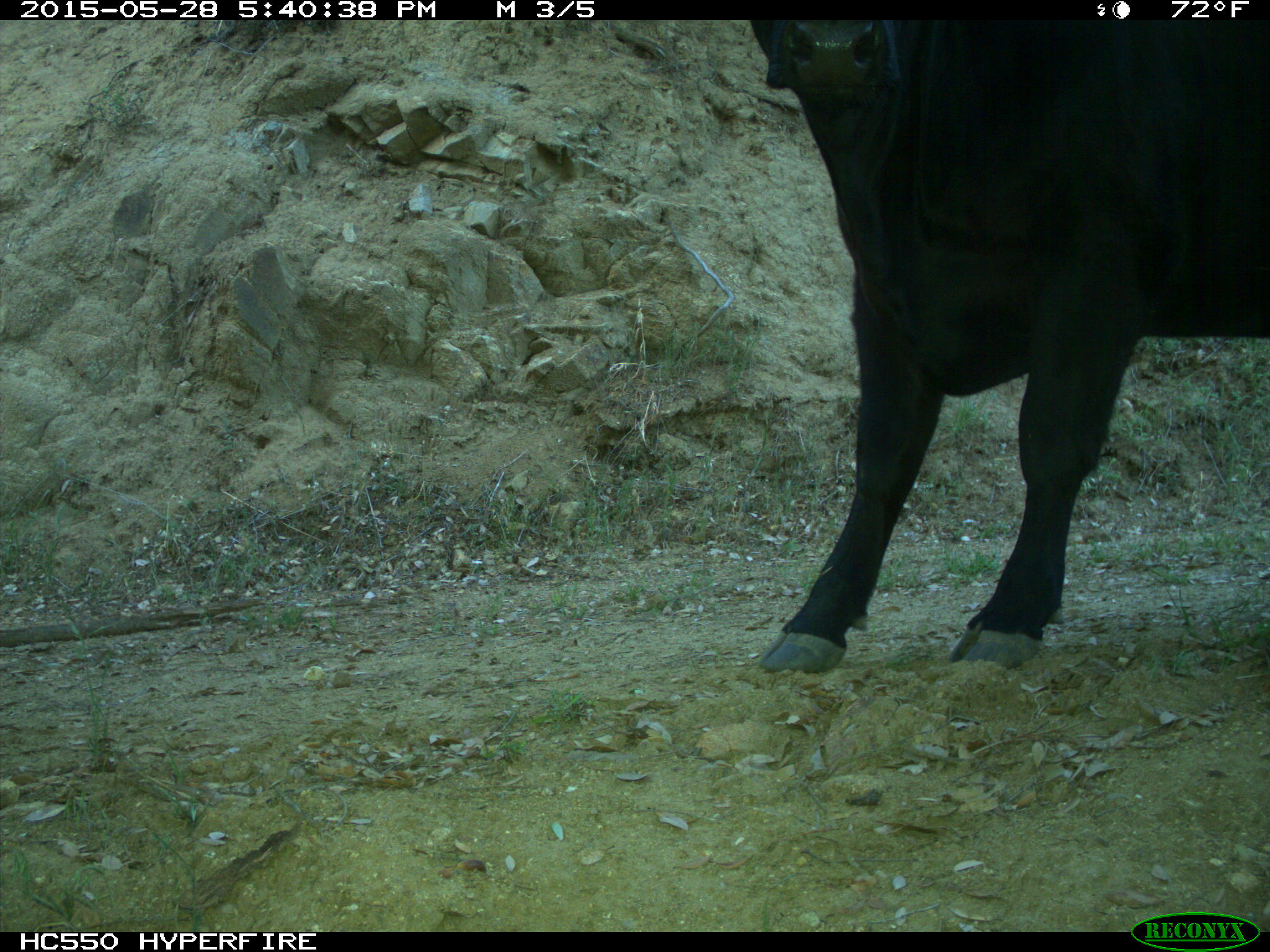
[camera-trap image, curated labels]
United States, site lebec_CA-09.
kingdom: Animalia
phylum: Chordata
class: Mammalia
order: Artiodactyla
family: Bovidae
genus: Bos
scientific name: Bos taurus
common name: domestic cow